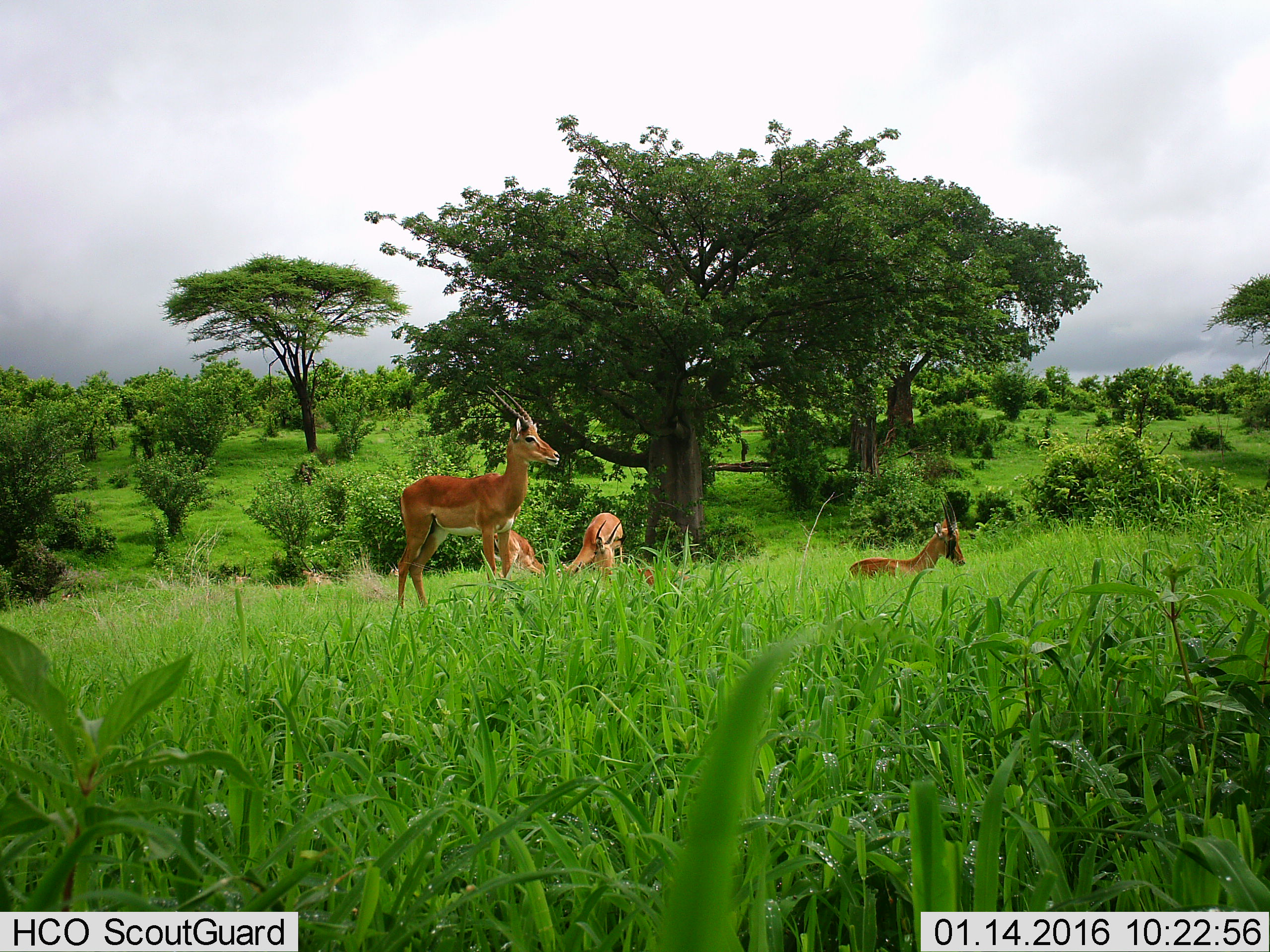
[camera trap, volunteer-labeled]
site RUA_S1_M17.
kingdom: Animalia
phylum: Chordata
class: Mammalia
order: Artiodactyla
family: Bovidae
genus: Aepyceros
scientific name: Aepyceros melampus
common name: impala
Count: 5.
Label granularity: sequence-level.